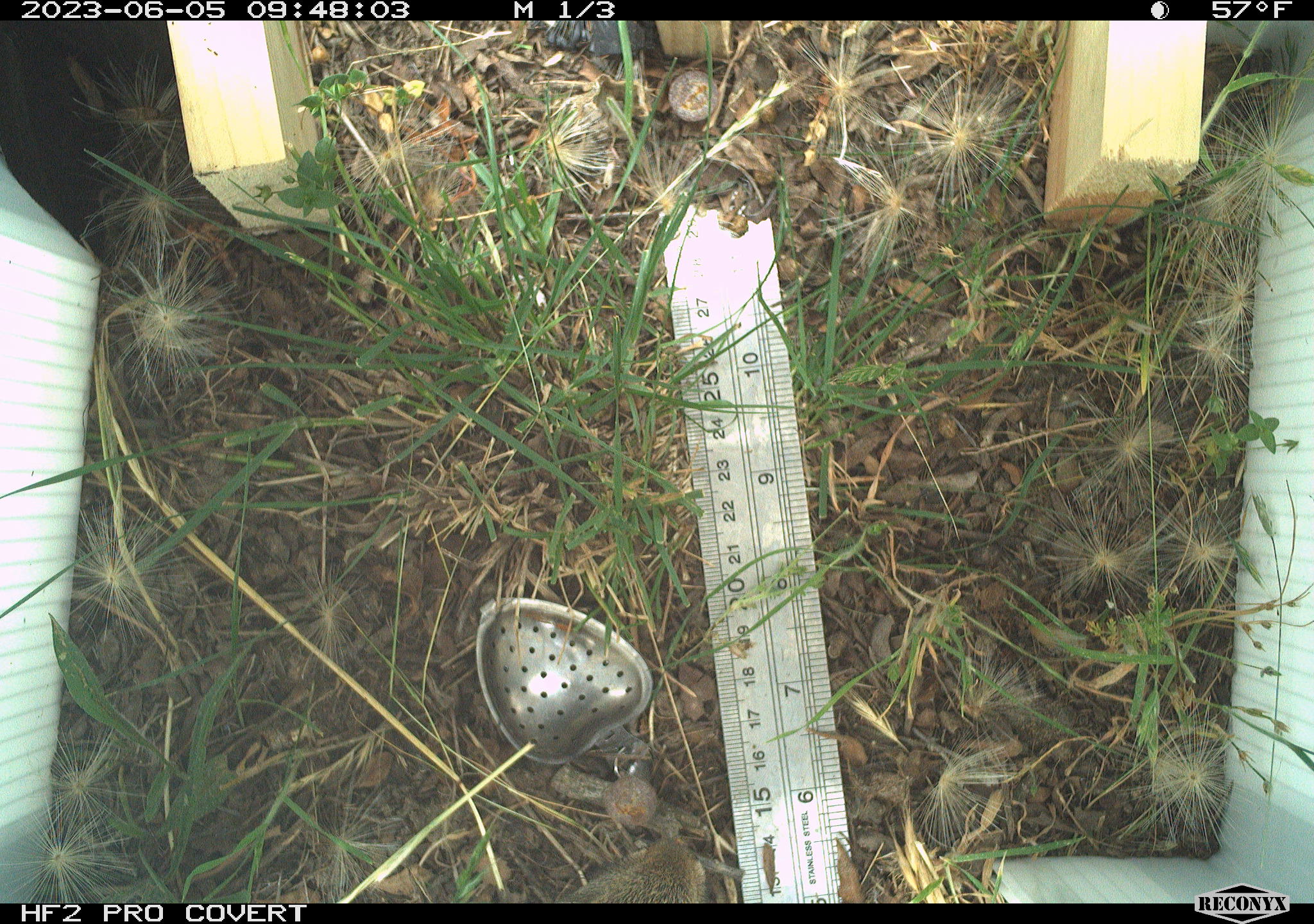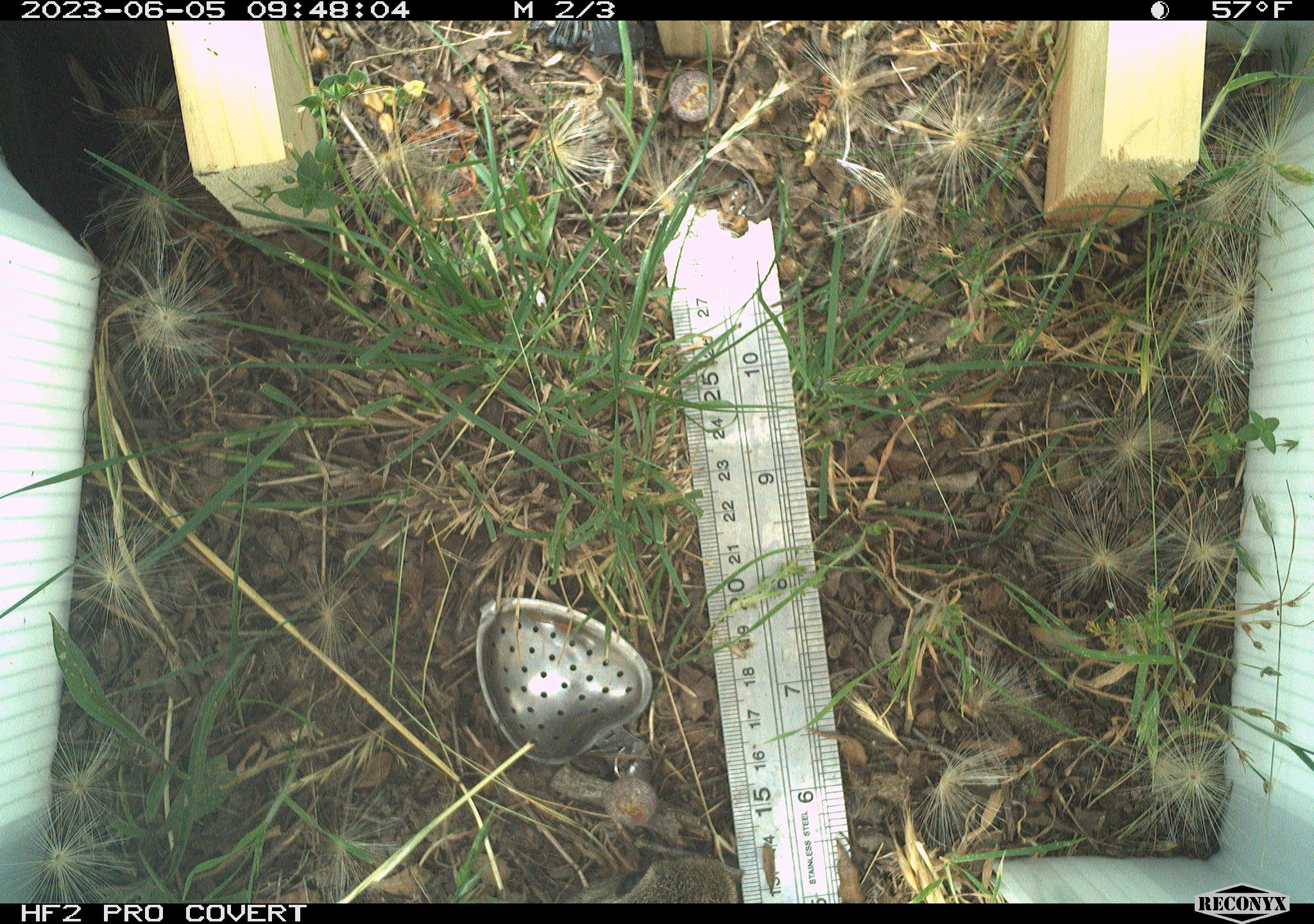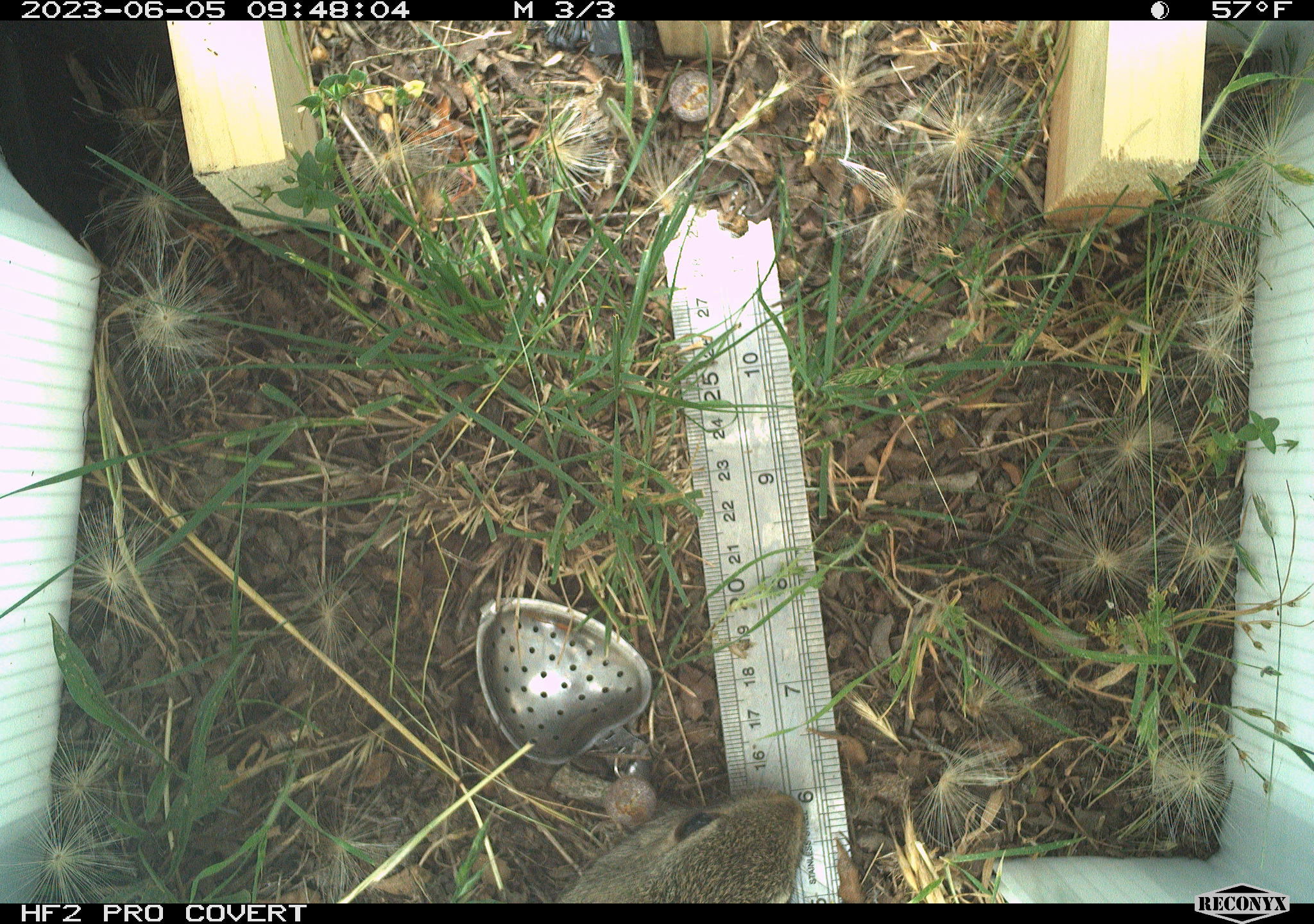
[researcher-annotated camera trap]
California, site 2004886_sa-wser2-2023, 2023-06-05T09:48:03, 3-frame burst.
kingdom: Animalia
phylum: Chordata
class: Mammalia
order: Lagomorpha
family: Leporidae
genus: Sylvilagus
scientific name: Sylvilagus bachmani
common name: brush rabbit